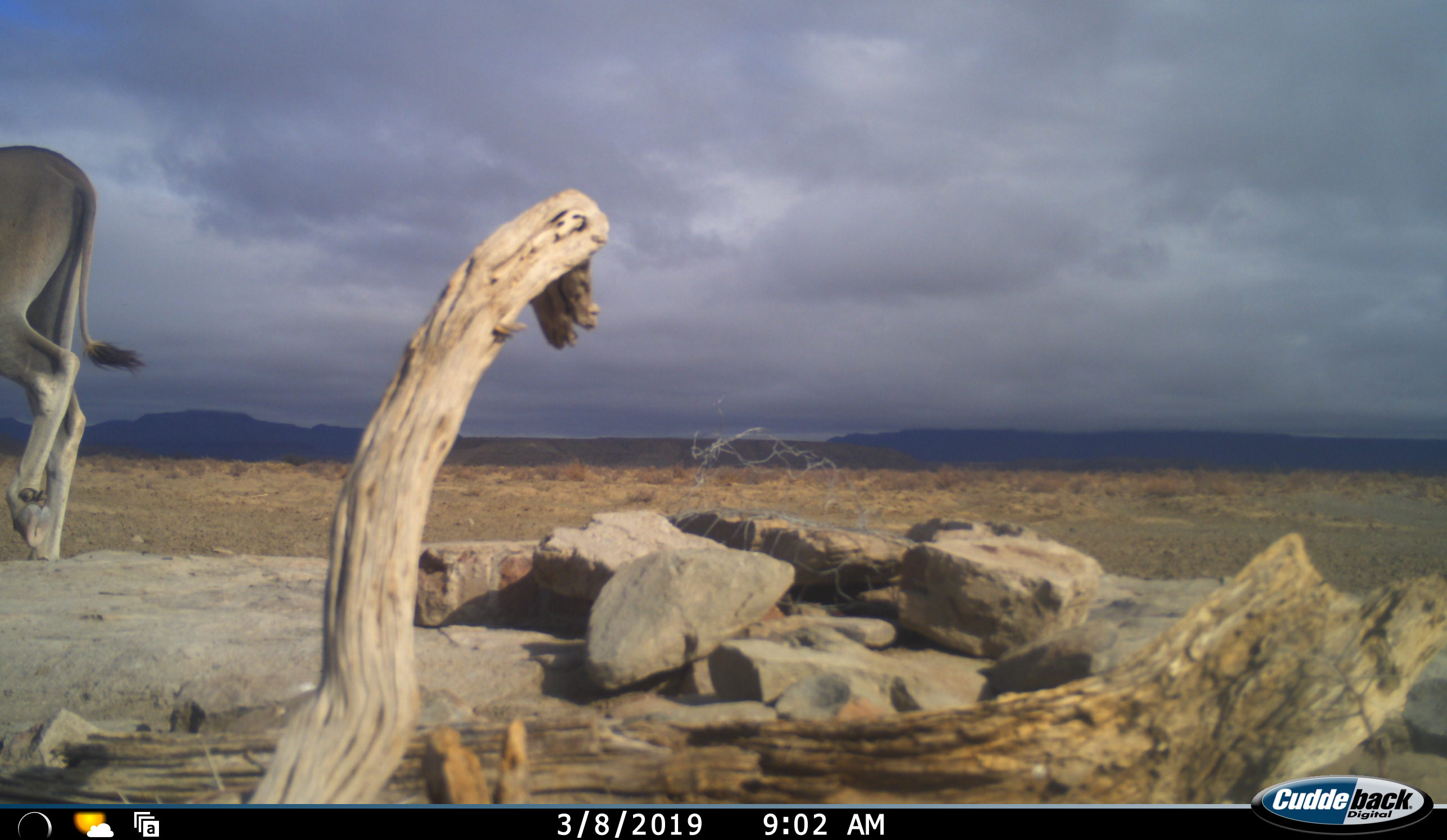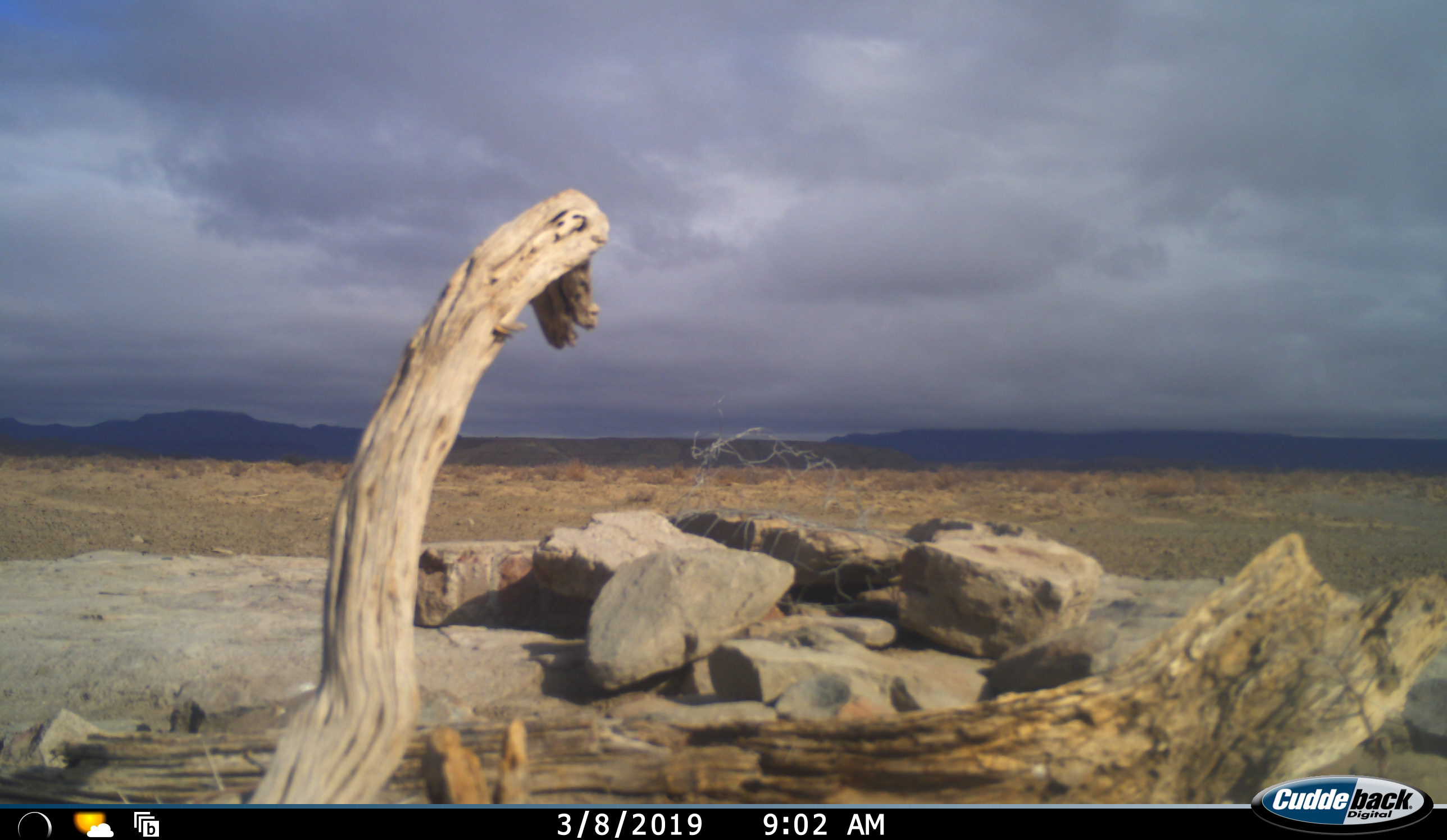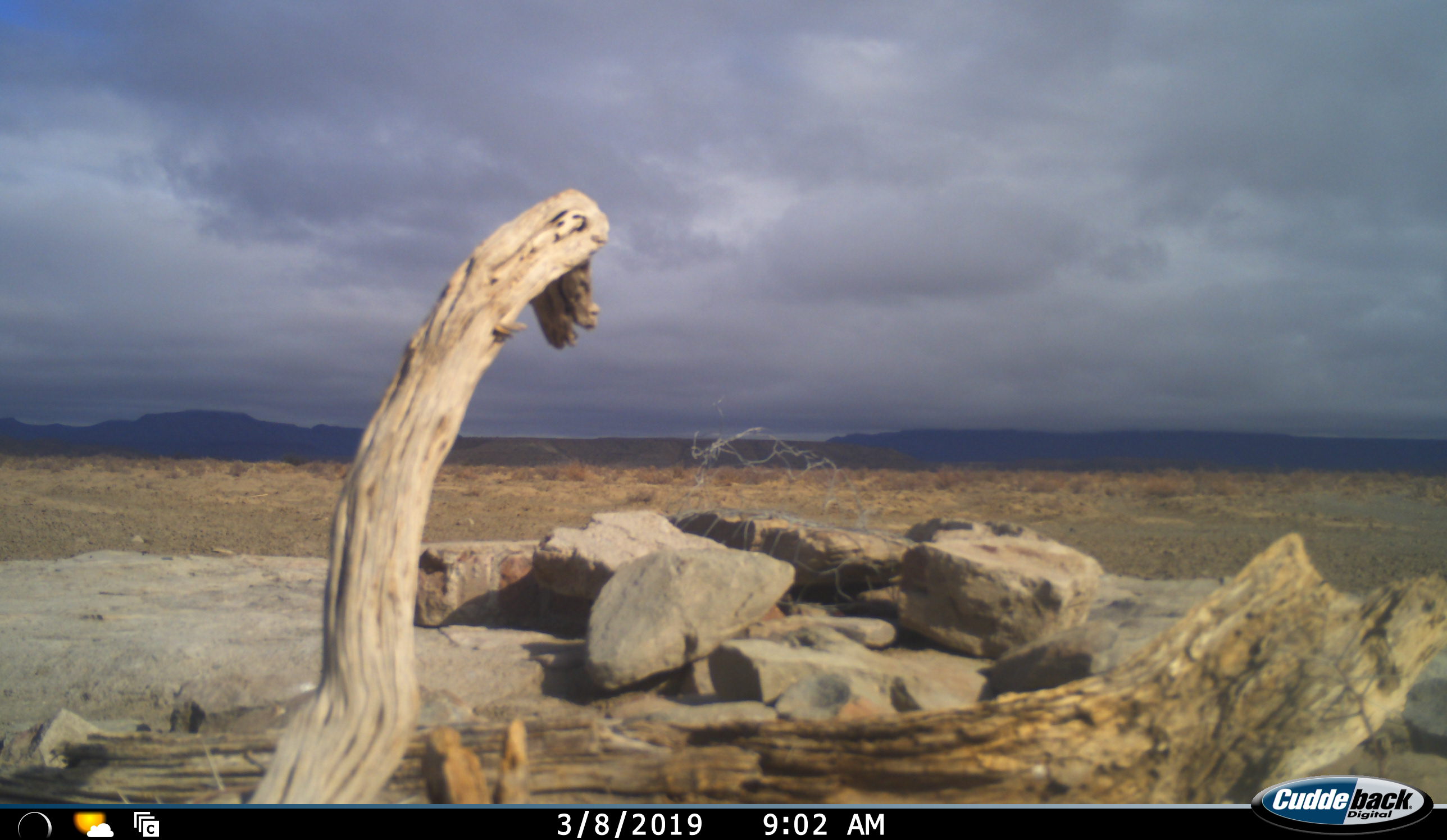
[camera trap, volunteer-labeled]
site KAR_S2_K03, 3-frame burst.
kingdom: Animalia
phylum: Chordata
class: Mammalia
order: Artiodactyla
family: Bovidae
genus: Tragelaphus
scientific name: Tragelaphus oryx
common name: eland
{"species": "eland (Tragelaphus oryx)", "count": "1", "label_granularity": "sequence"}